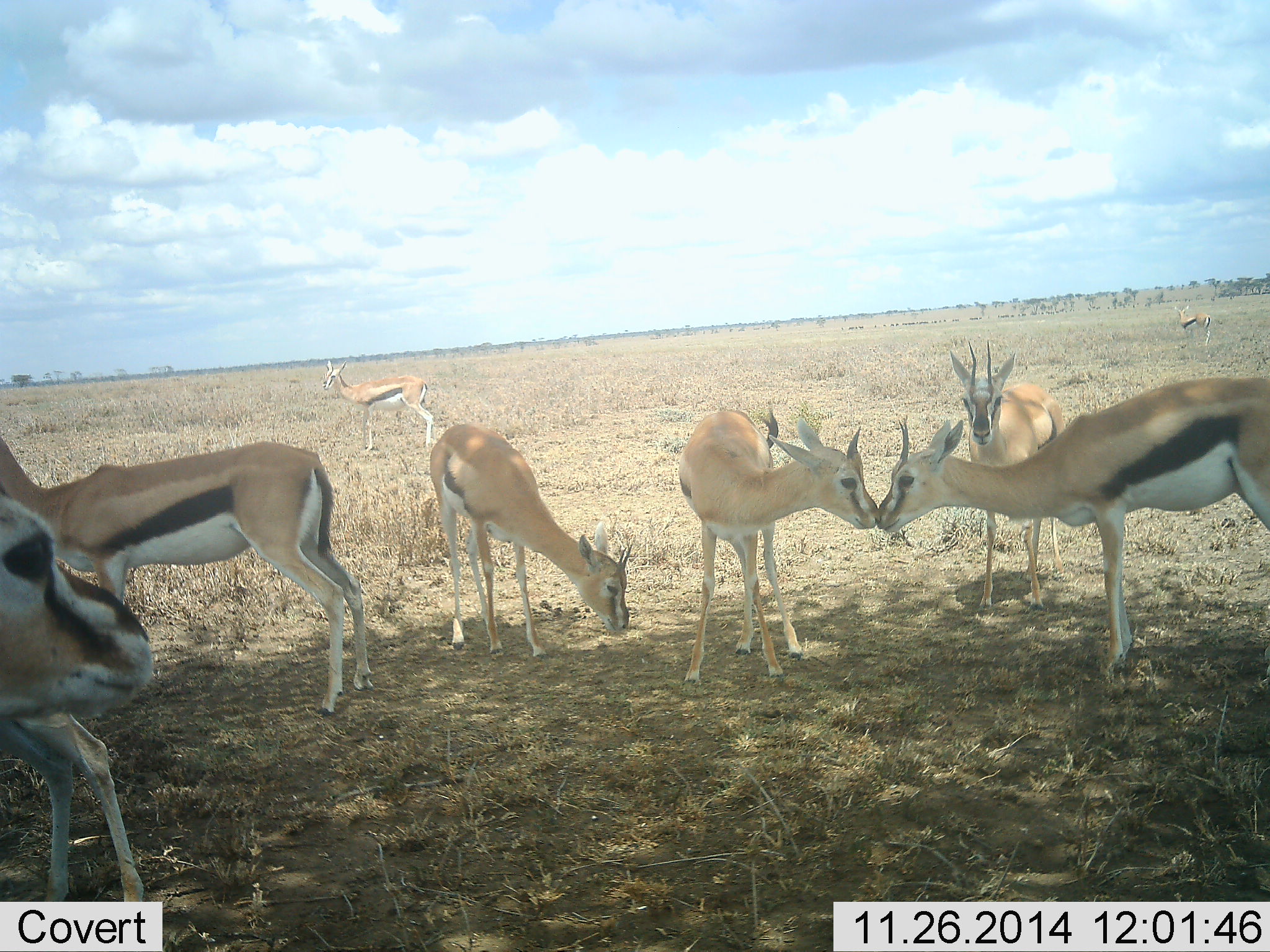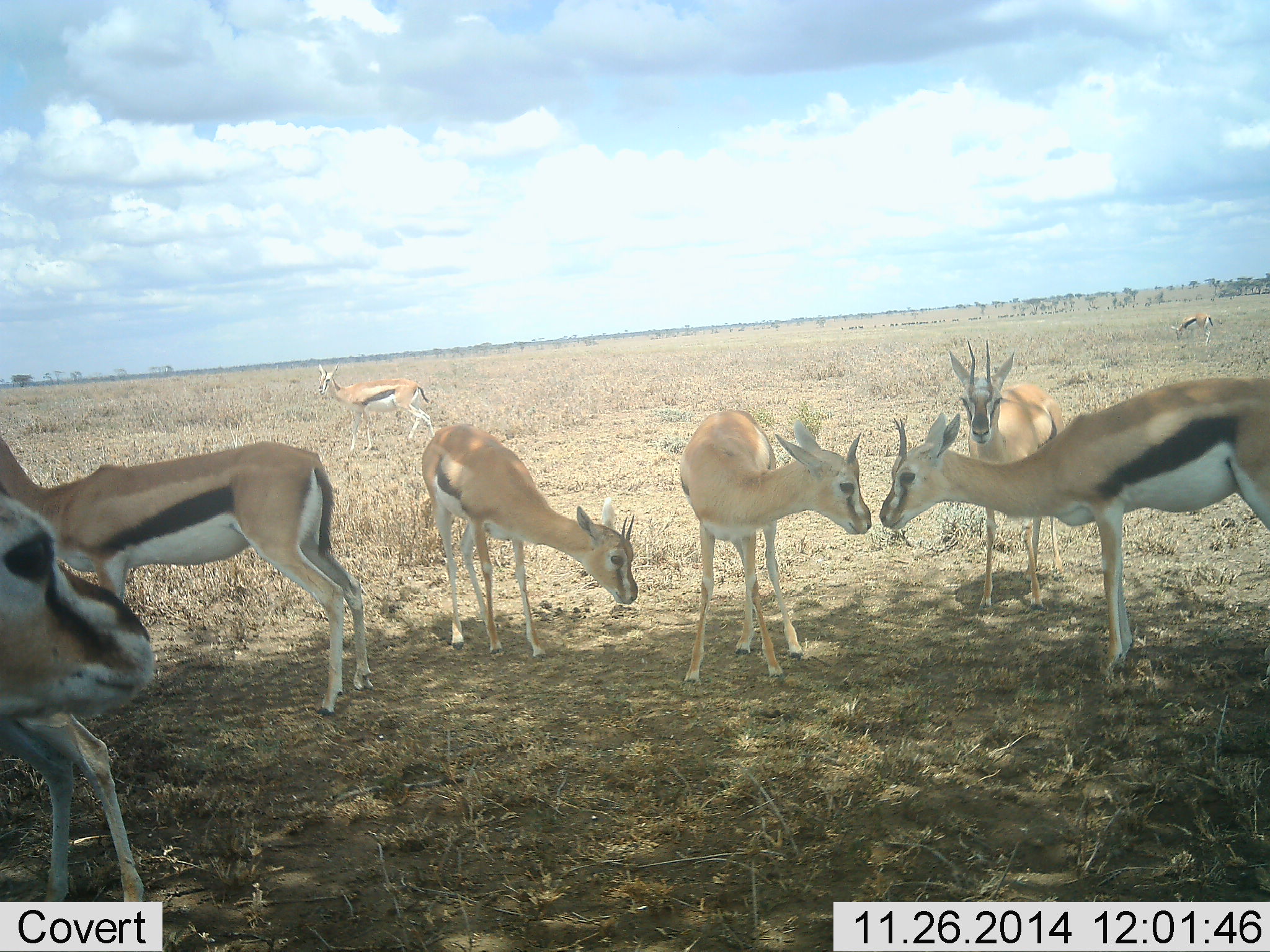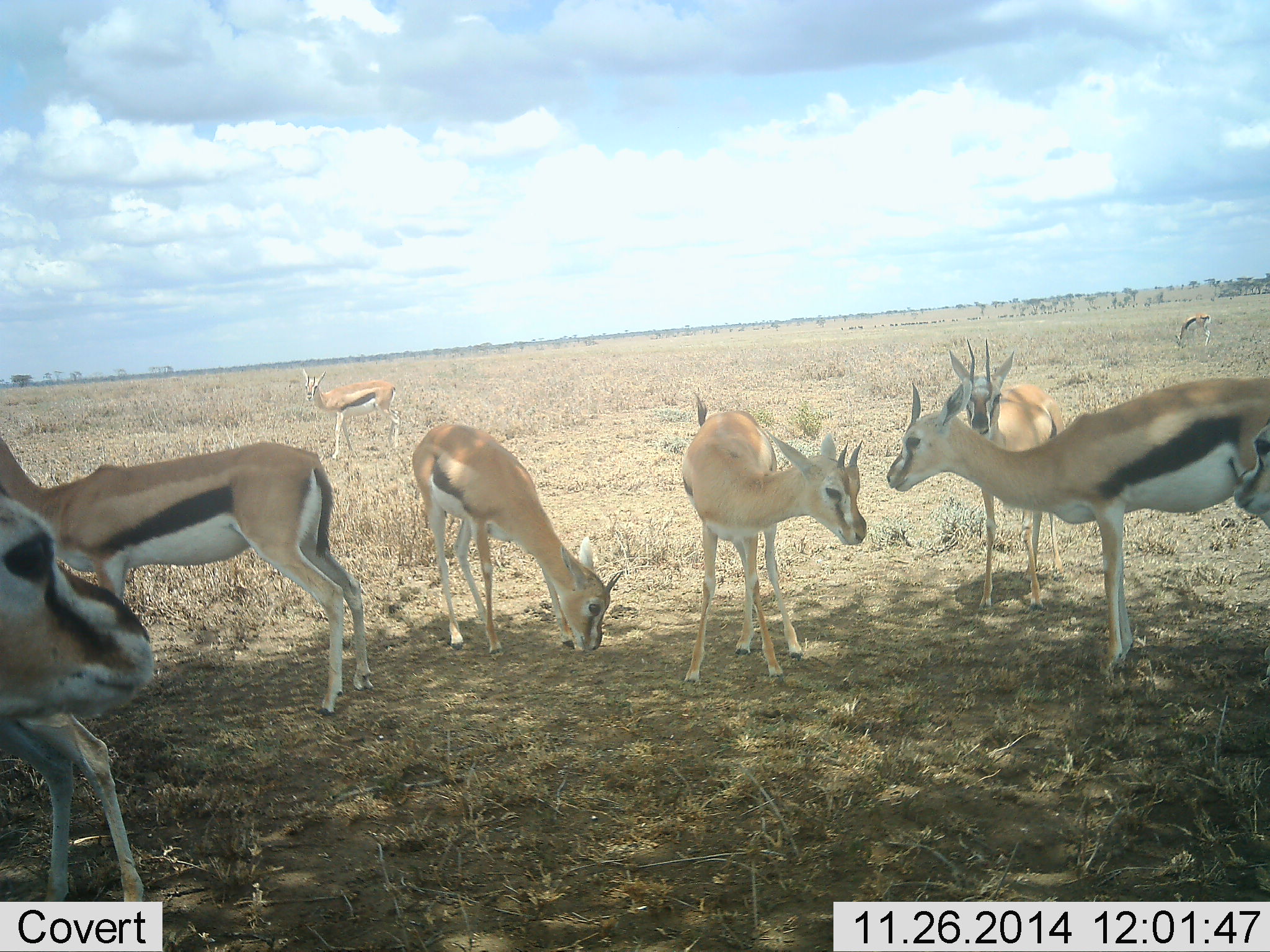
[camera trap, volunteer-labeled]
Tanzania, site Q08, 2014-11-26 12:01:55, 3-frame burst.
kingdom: Animalia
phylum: Chordata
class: Mammalia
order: Artiodactyla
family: Bovidae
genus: Eudorcas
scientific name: Eudorcas thomsonii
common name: thomson's gazelle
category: gazellethomsons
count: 9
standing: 90%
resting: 0%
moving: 10%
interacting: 40%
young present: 0%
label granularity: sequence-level